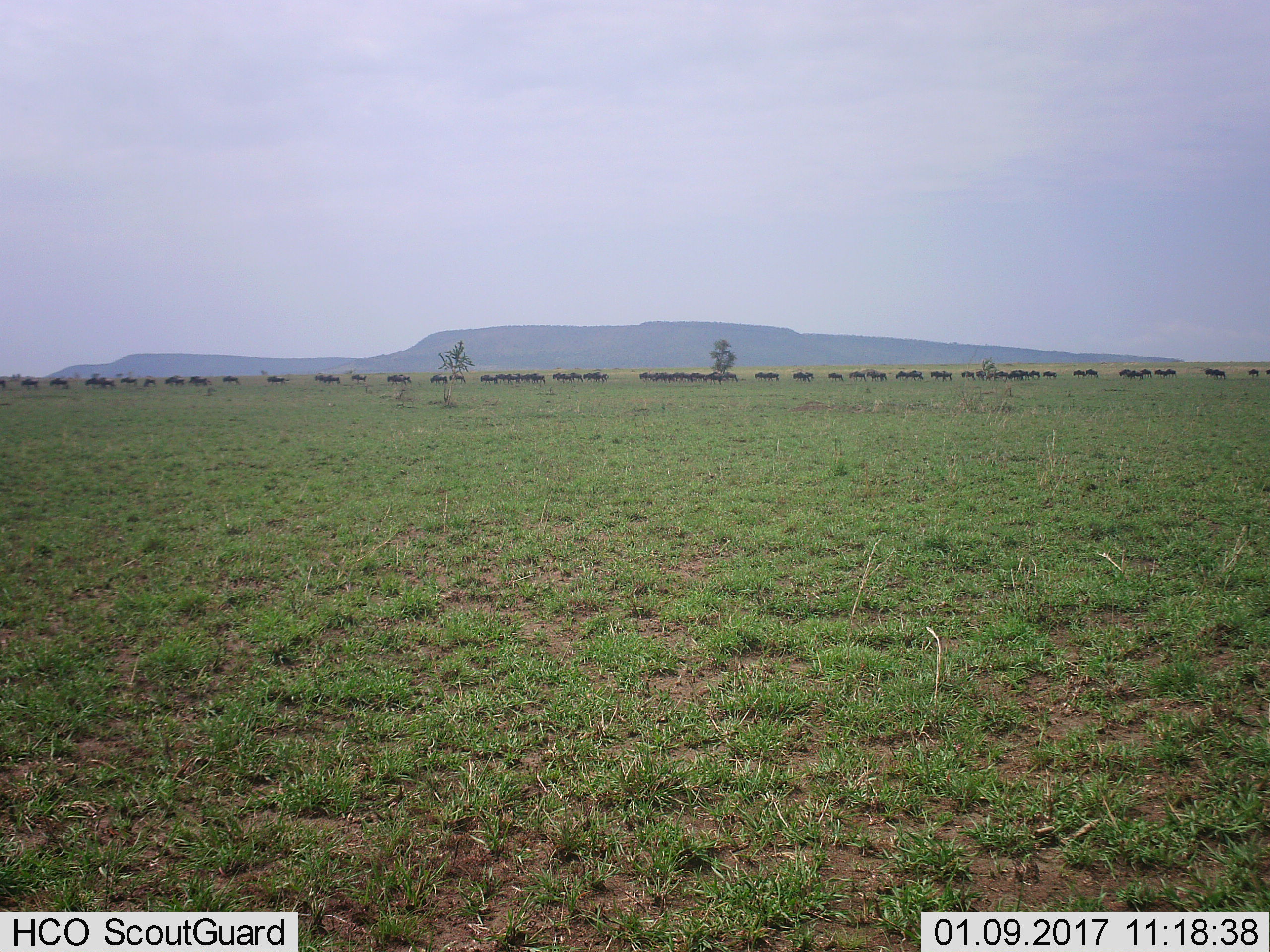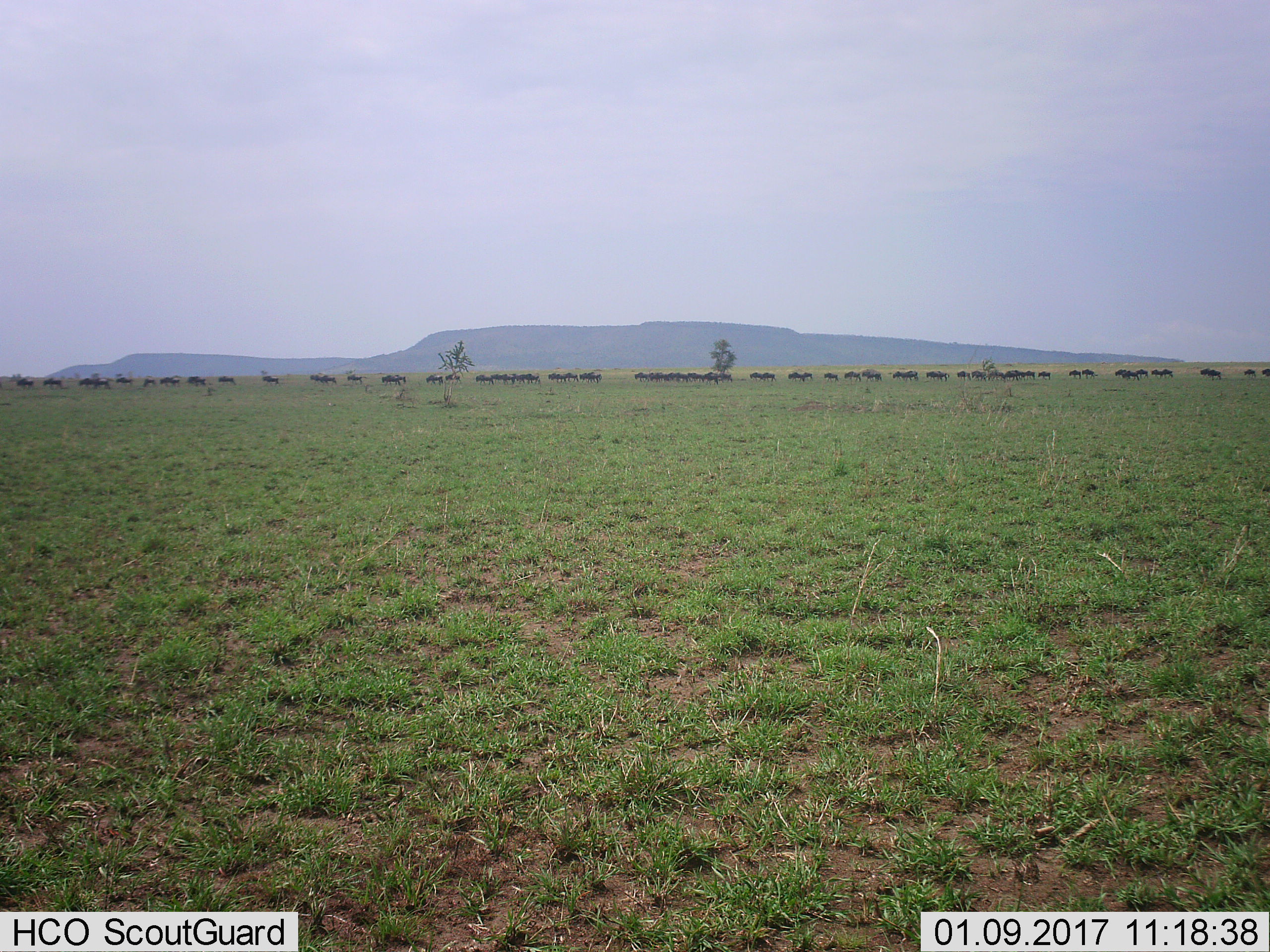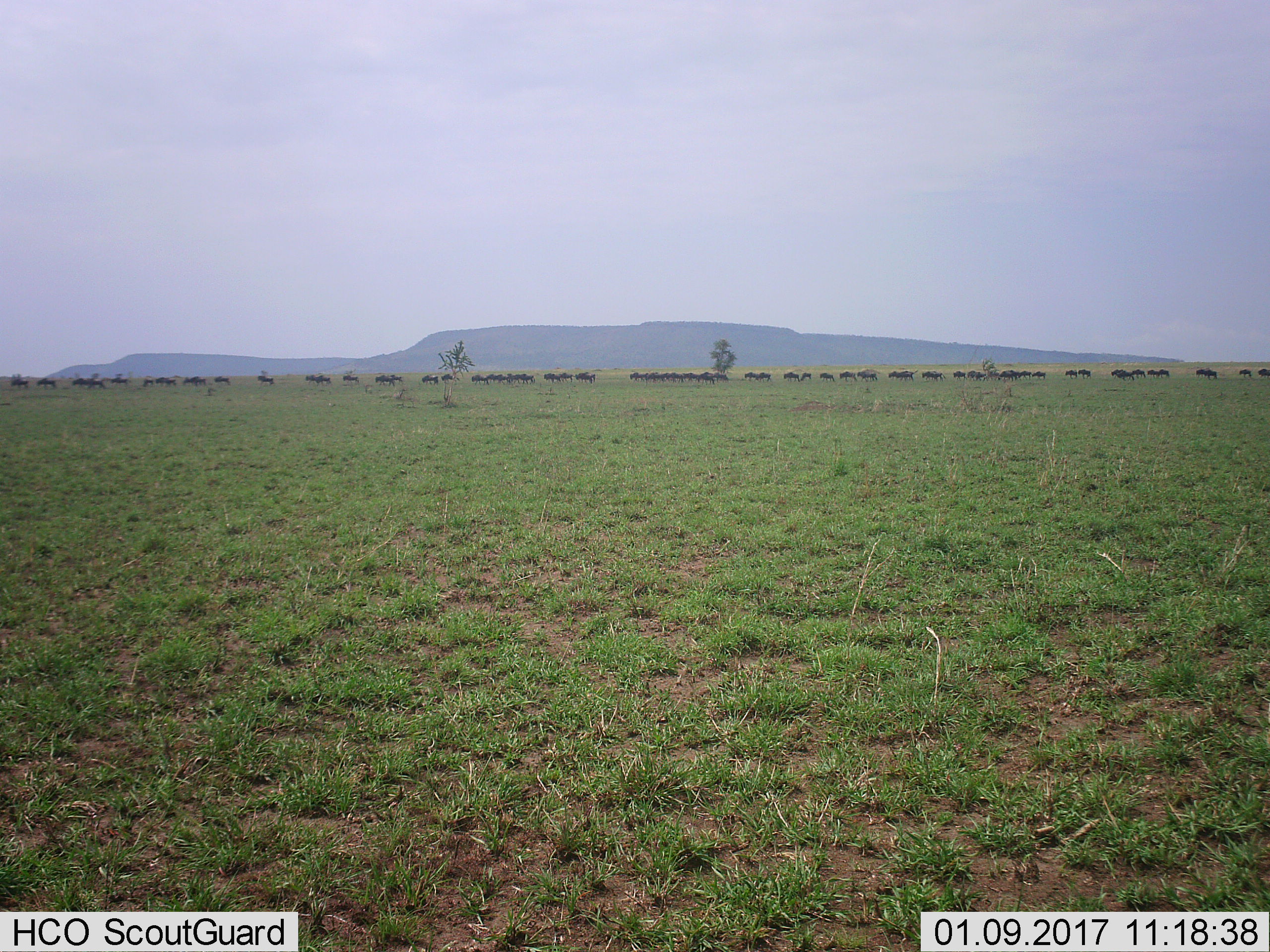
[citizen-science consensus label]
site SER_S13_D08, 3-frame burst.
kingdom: Animalia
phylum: Chordata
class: Mammalia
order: Artiodactyla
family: Bovidae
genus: Connochaetes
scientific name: Connochaetes taurinus taurinus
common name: blue wildebeest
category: wildebeestblue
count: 11-50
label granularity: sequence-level